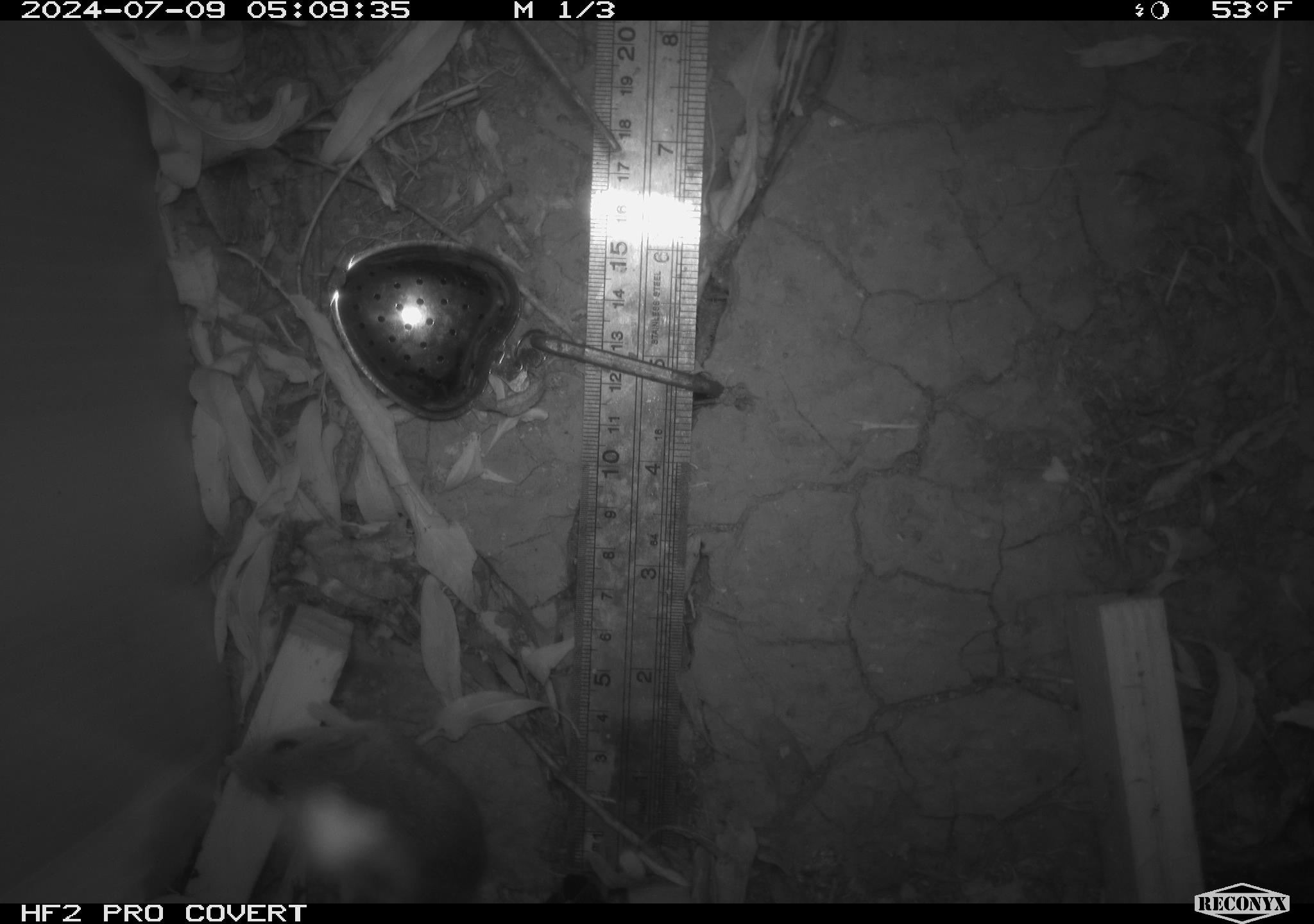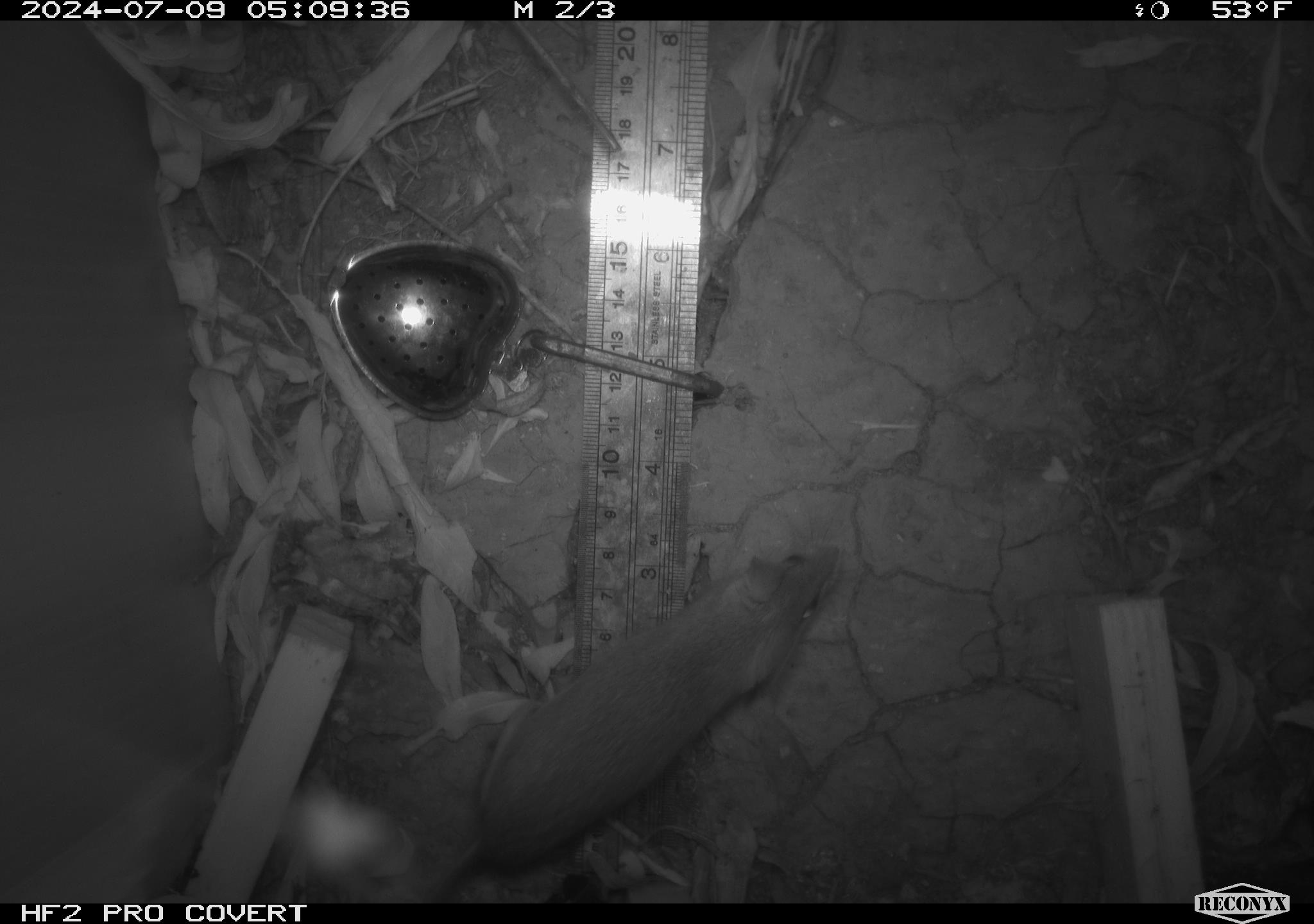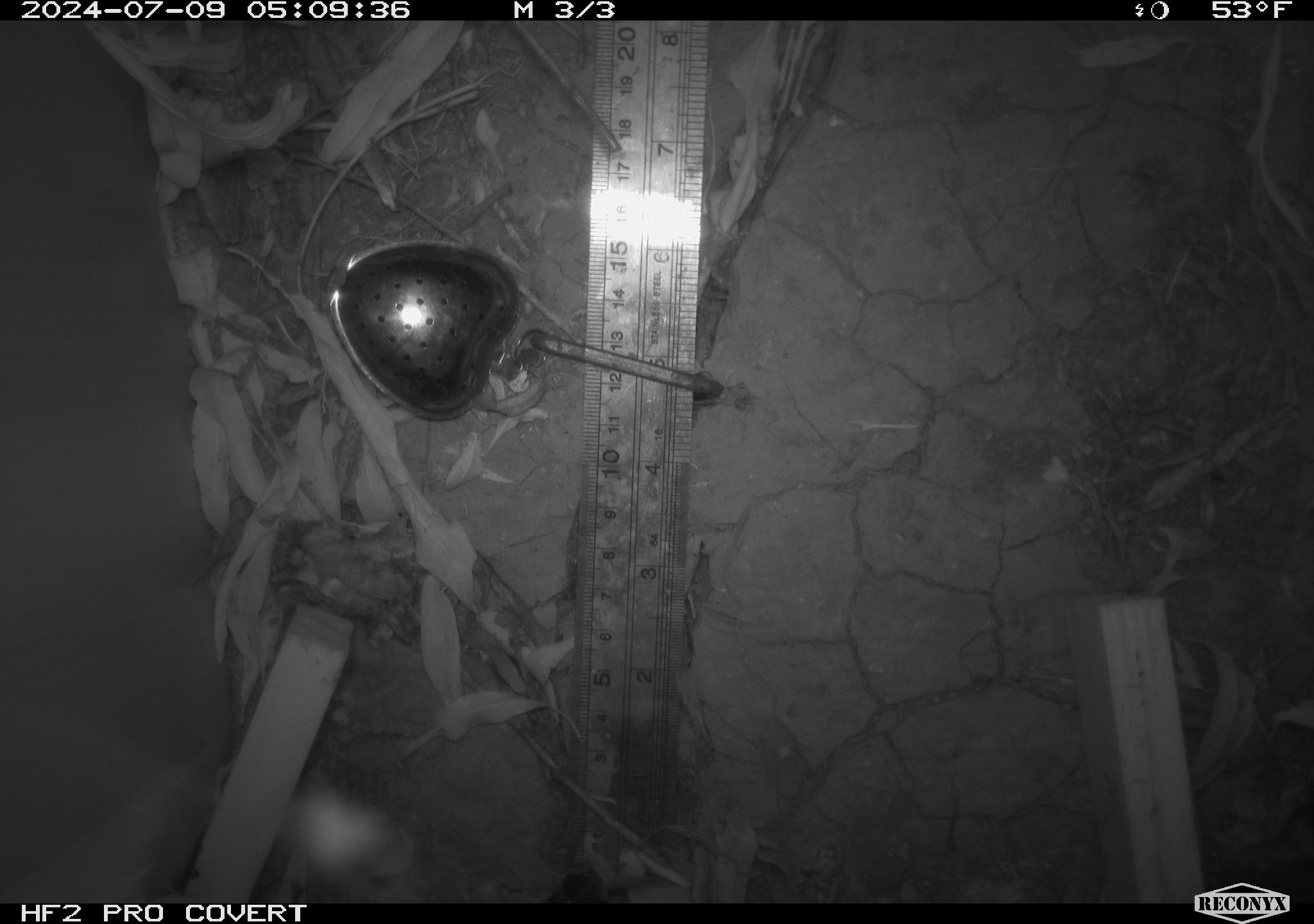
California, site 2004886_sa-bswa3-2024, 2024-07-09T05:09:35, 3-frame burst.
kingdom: Animalia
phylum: Chordata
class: Mammalia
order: Rodentia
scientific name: Rodentia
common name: mouse species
Mouse species (Rodentia).